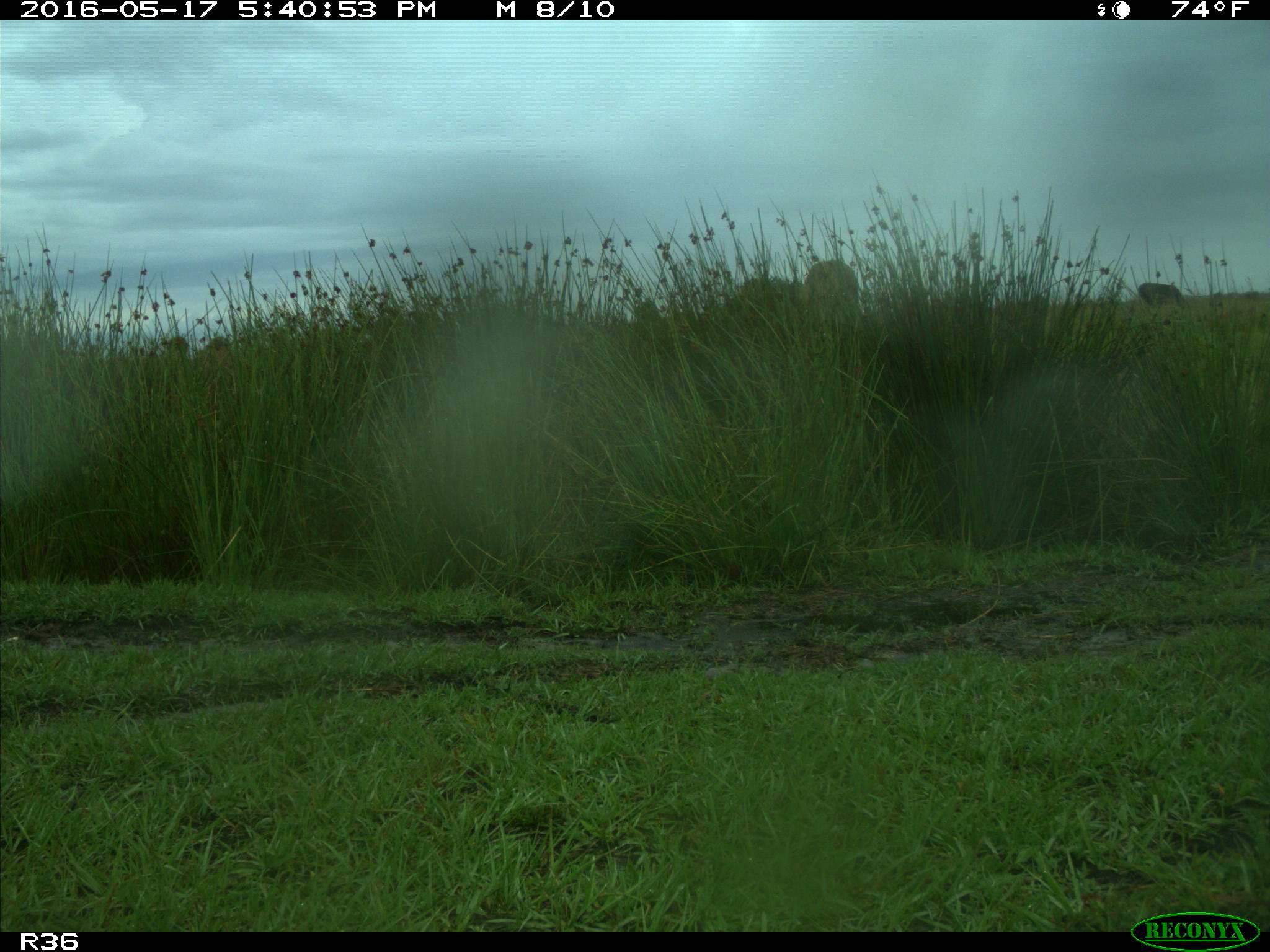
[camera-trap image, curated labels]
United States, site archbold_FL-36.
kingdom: Animalia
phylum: Chordata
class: Mammalia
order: Artiodactyla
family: Bovidae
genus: Bos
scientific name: Bos taurus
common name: domestic cow